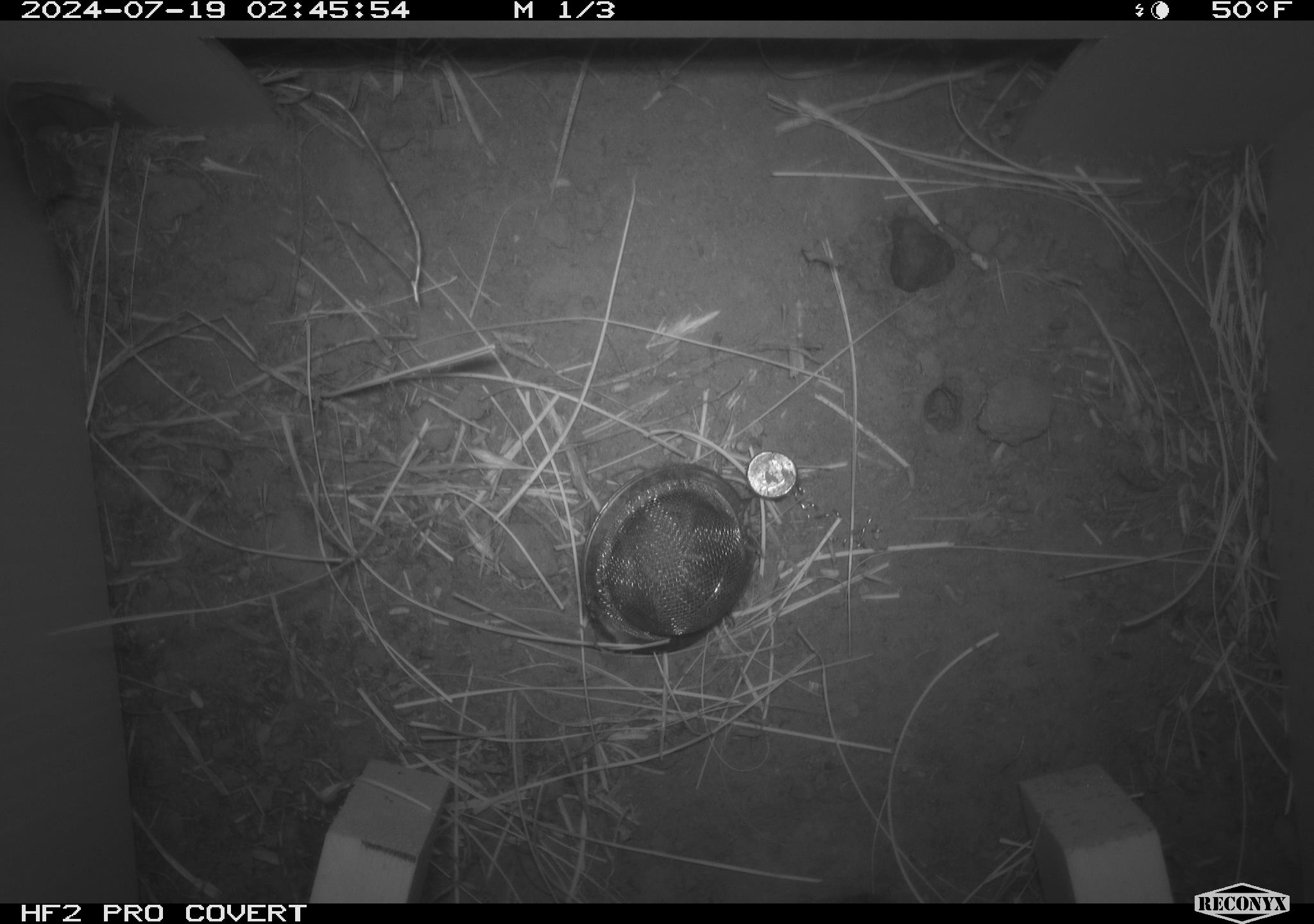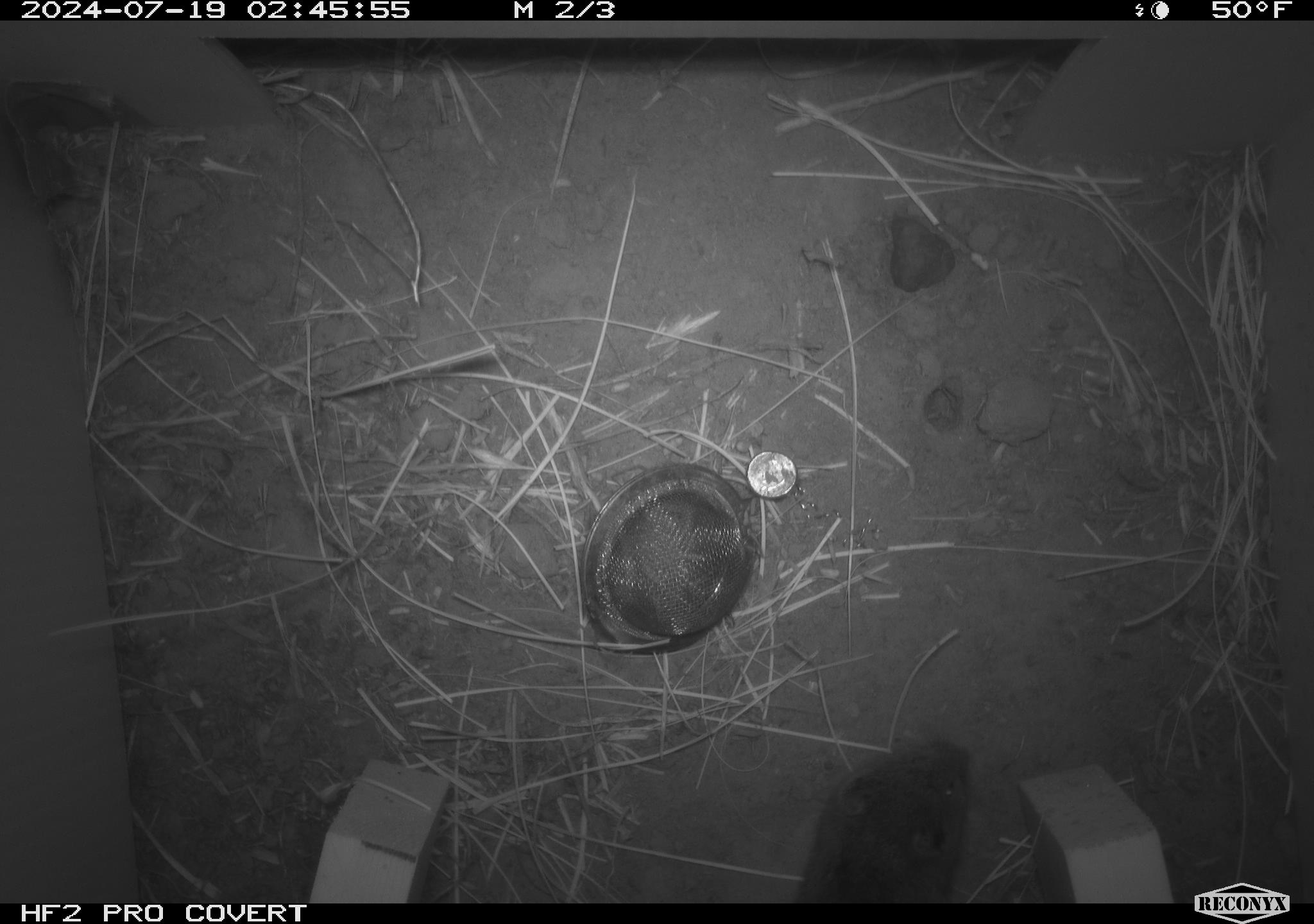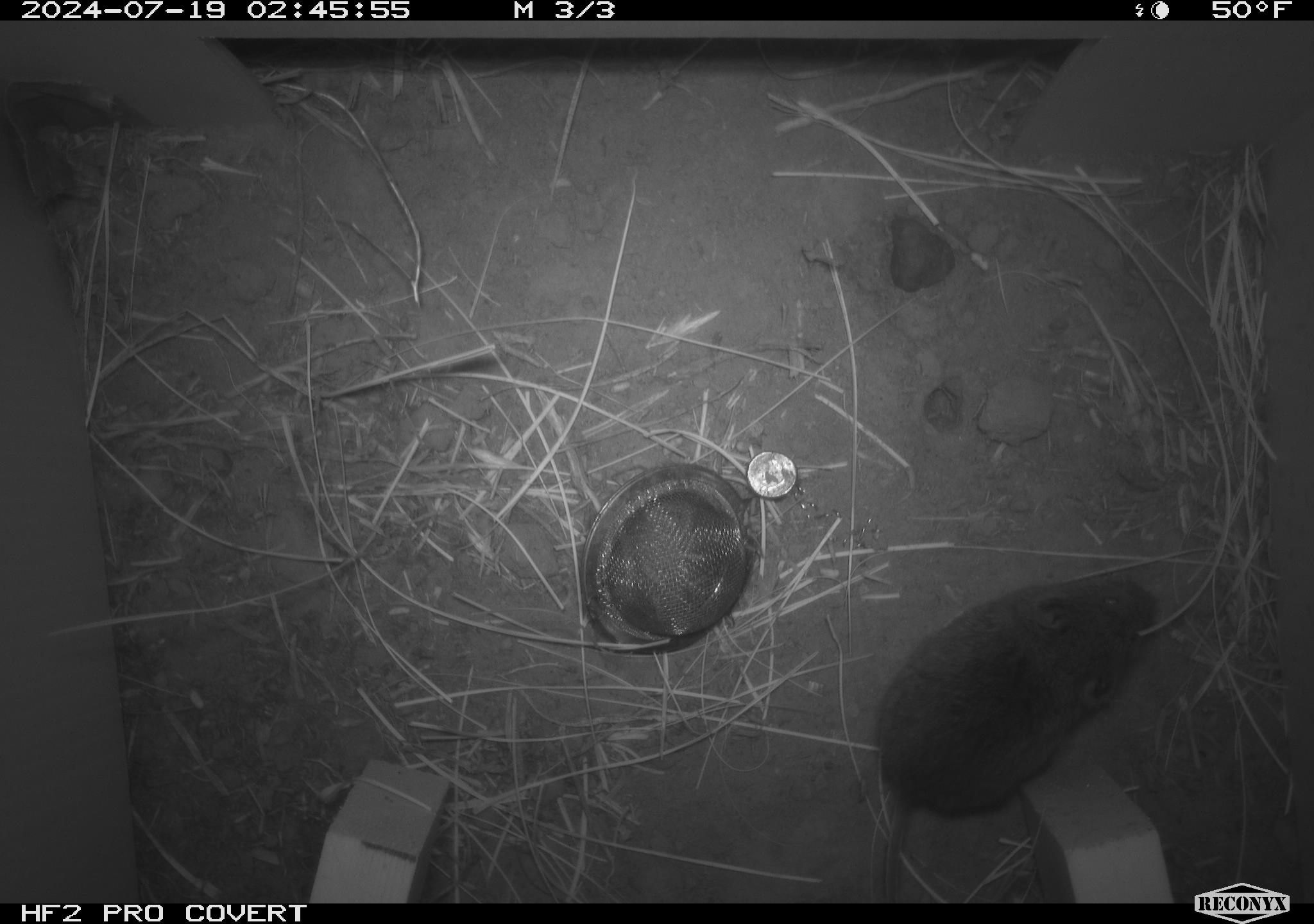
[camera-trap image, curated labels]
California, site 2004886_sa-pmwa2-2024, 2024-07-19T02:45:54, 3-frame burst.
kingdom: Animalia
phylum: Chordata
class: Mammalia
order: Rodentia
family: Cricetidae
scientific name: Arvicolinae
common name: voles, lemmings, and muskrats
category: arvicolinae subfamily